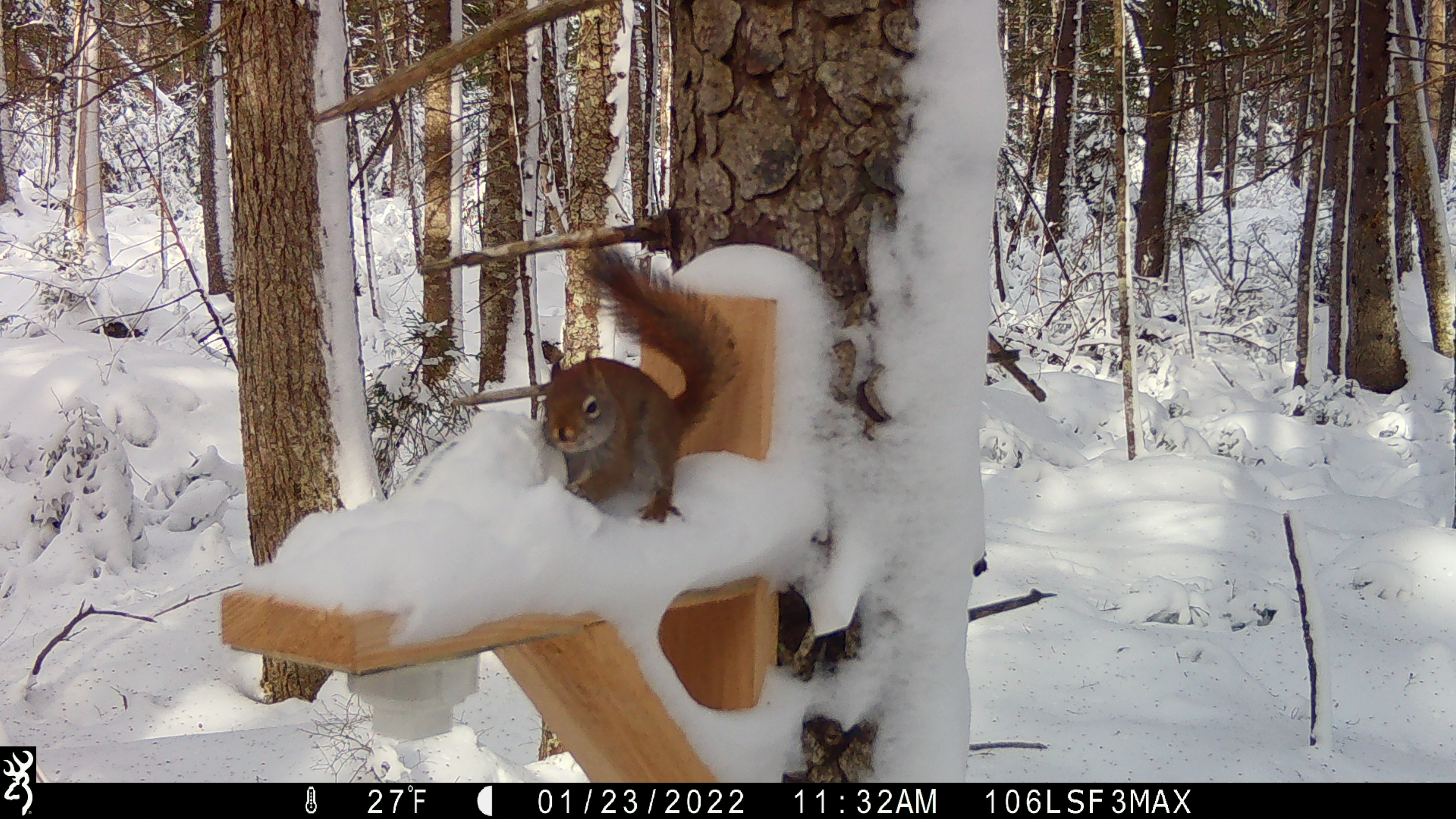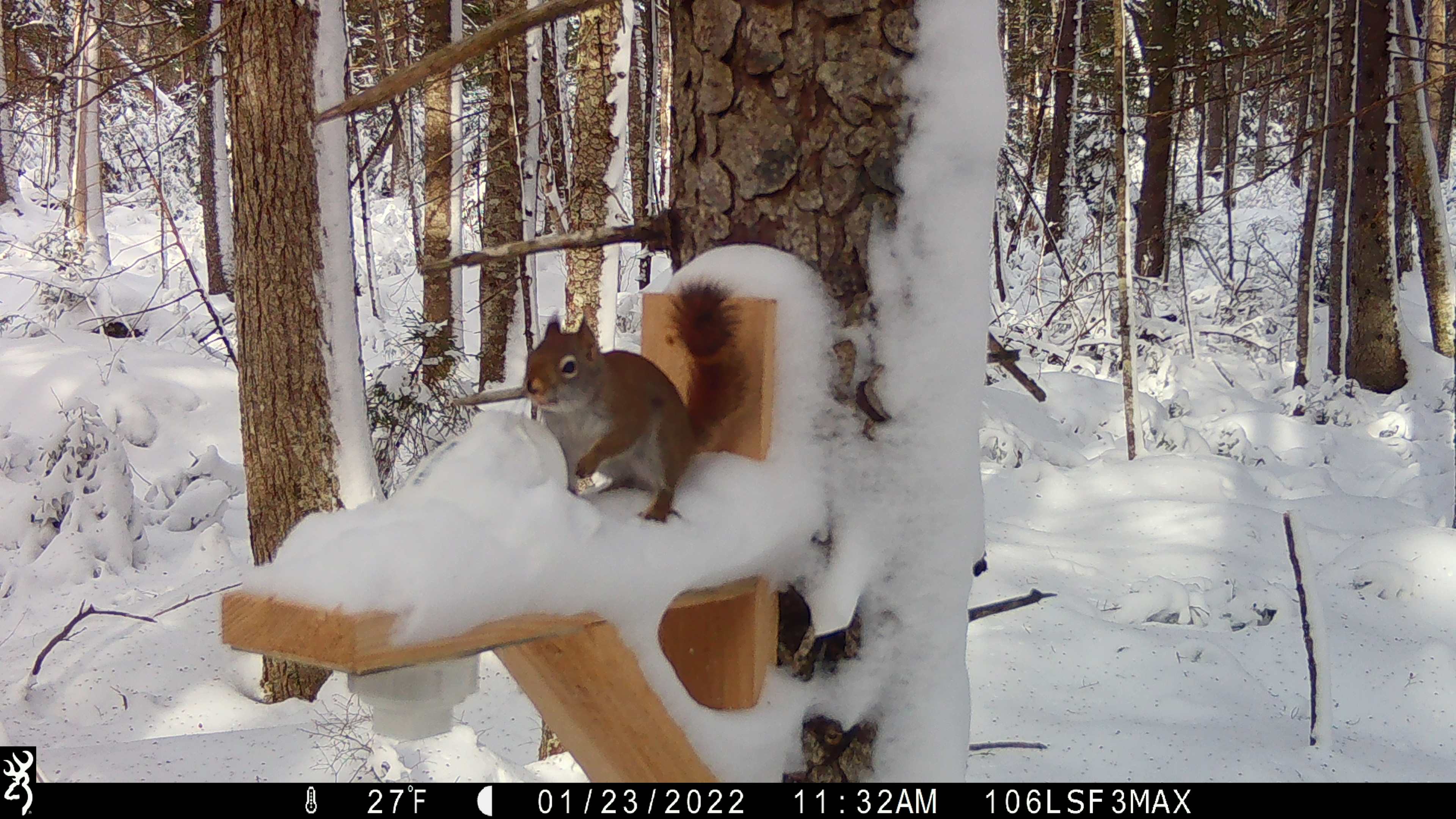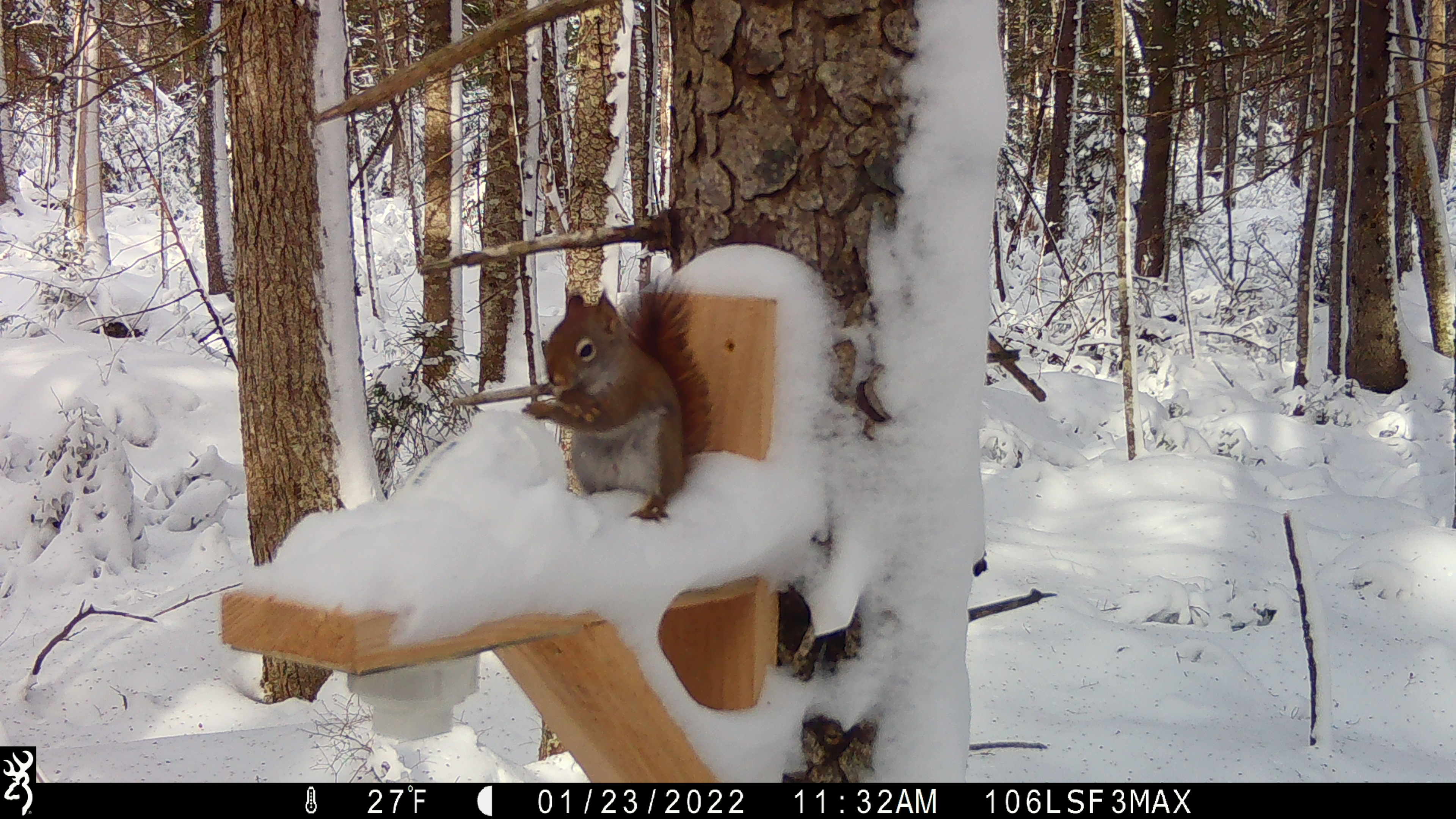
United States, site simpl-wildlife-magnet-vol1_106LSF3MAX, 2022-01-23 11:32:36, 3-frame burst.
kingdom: Animalia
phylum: Chordata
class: Mammalia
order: Rodentia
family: Sciuridae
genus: Tamiasciurus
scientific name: Tamiasciurus hudsonicus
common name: red squirrel